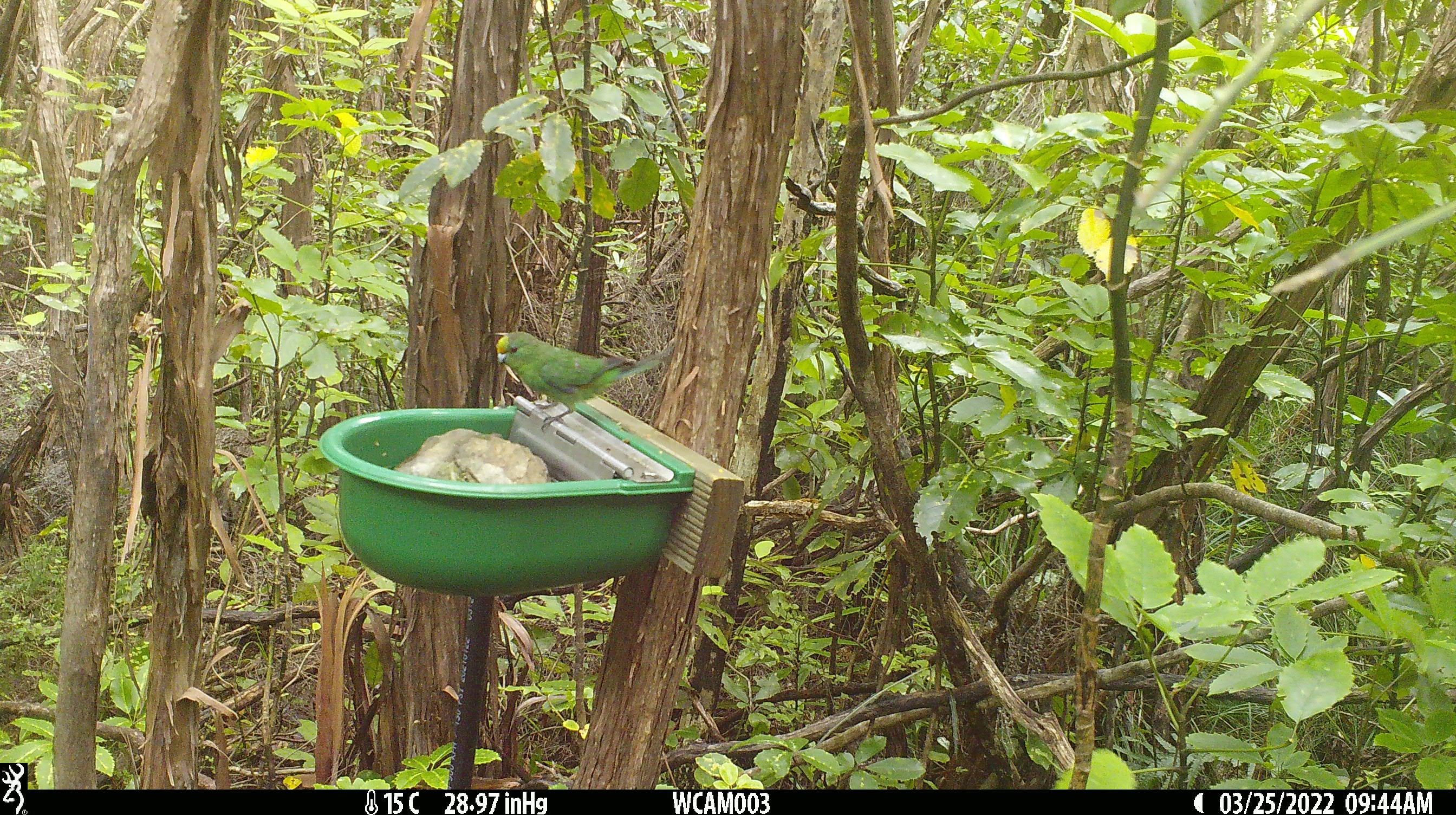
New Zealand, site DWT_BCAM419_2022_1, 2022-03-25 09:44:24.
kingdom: Animalia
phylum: Chordata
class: Aves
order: Psittaciformes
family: Psittaculidae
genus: Cyanoramphus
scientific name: Cyanoramphus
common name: parakeet